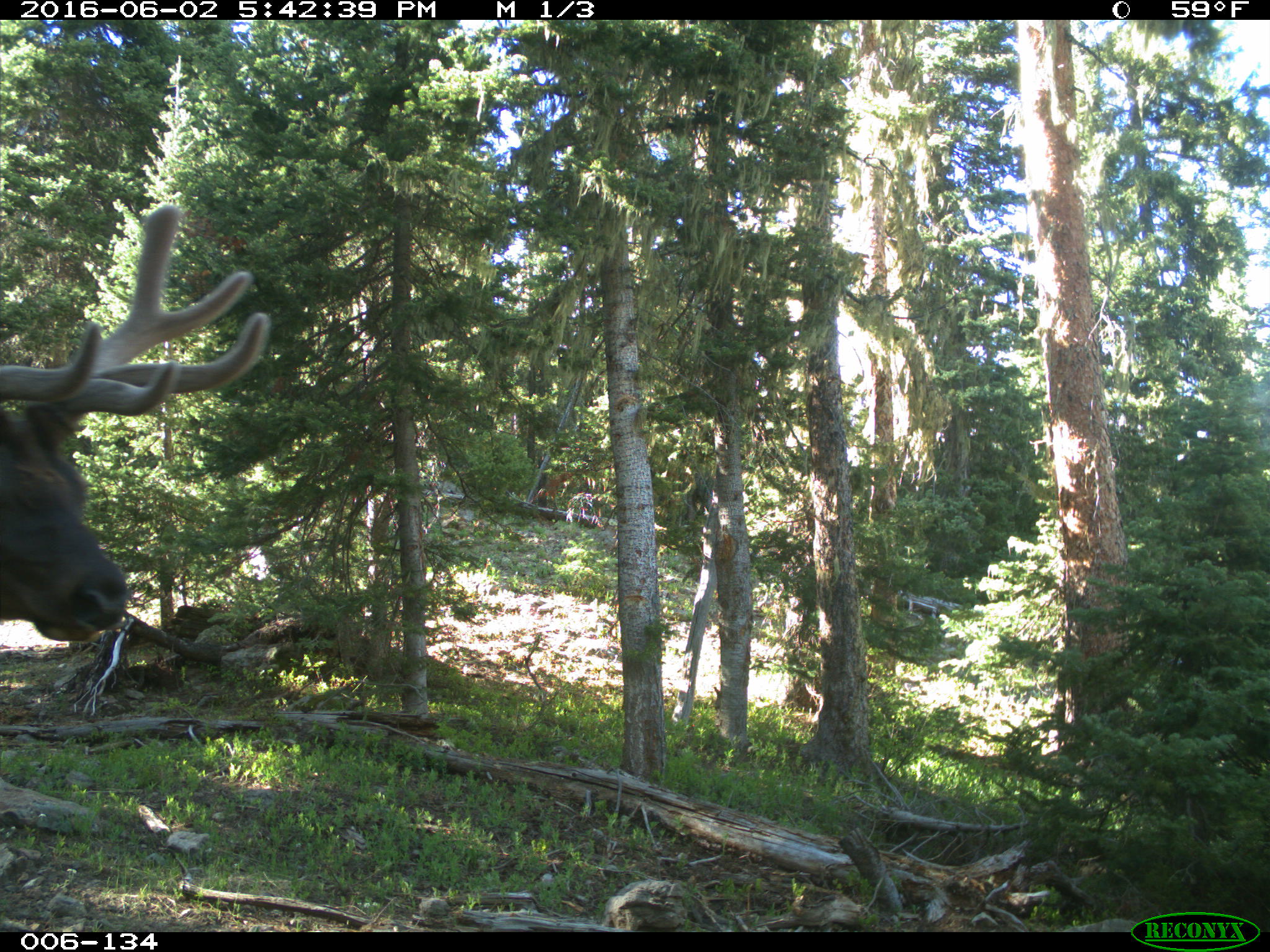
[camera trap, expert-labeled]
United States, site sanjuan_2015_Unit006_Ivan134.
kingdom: Animalia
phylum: Chordata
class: Mammalia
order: Artiodactyla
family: Cervidae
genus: Cervus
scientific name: Cervus elaphus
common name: red deer